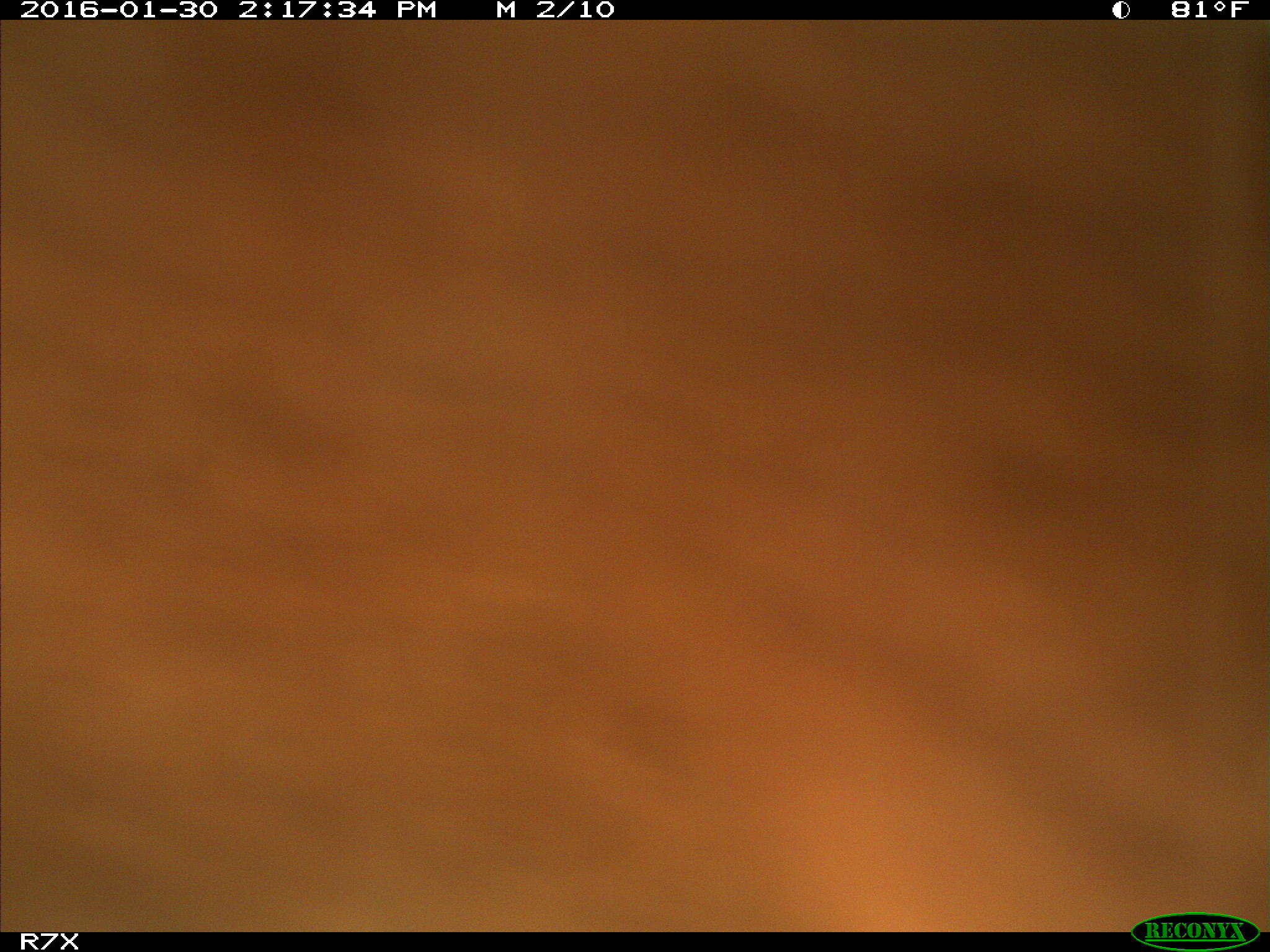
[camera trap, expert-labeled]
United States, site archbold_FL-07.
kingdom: Animalia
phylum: Chordata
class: Mammalia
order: Artiodactyla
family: Bovidae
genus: Bos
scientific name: Bos taurus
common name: domestic cow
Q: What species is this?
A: Bos taurus (domestic cow).